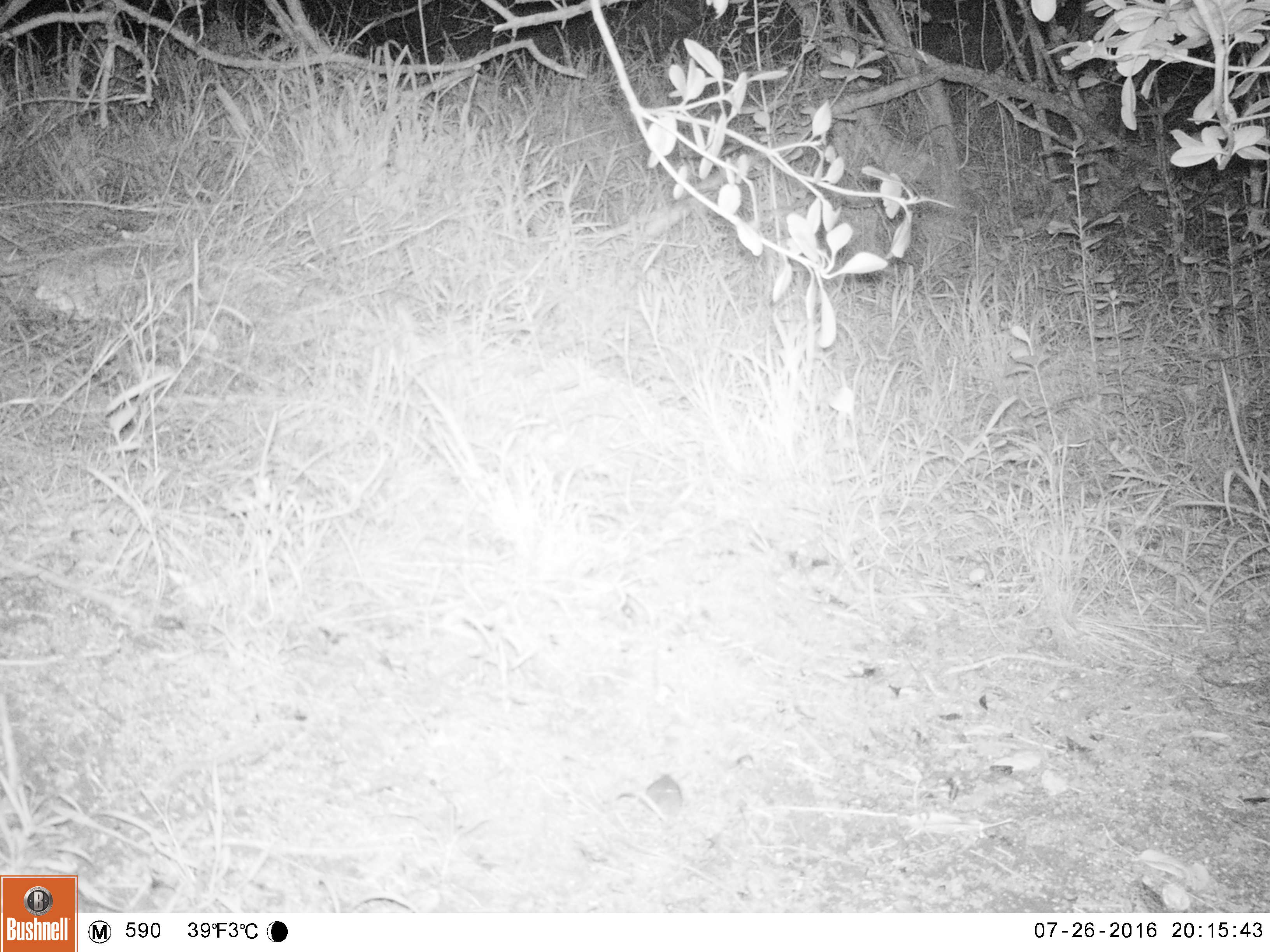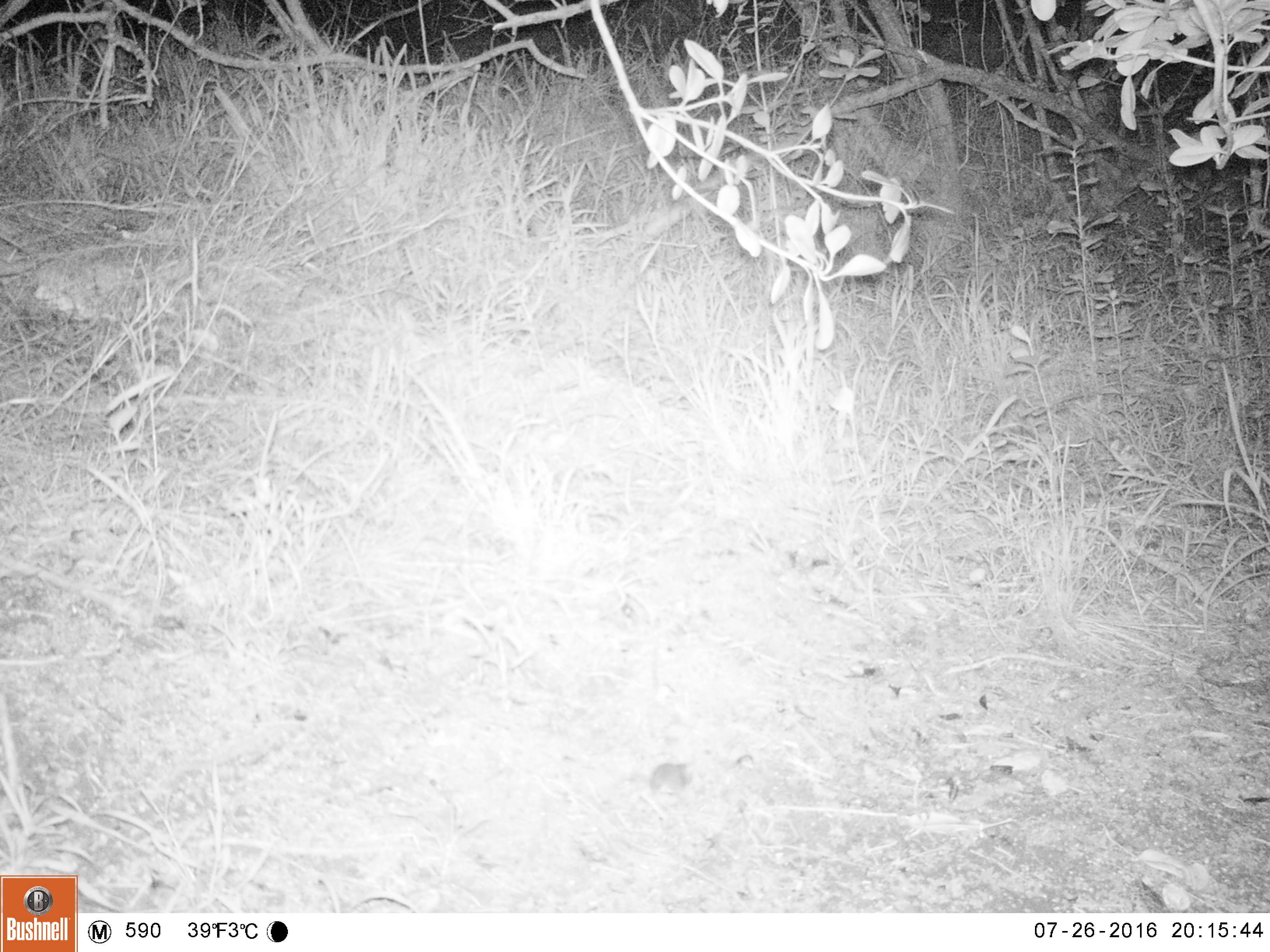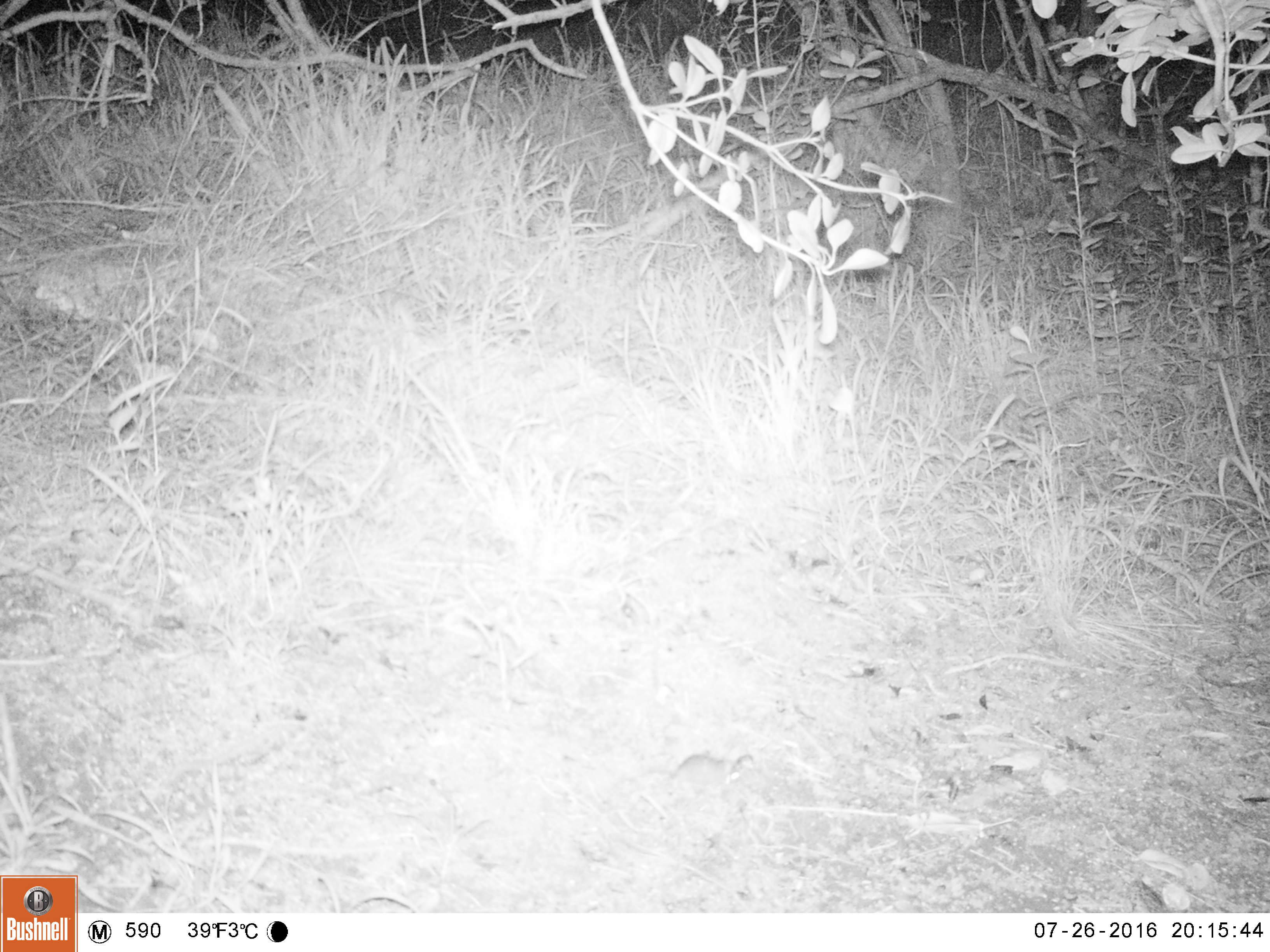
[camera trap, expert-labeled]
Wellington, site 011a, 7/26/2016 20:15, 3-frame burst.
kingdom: Animalia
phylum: Chordata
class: Mammalia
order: Rodentia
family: Muridae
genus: Mus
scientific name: Mus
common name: mouse